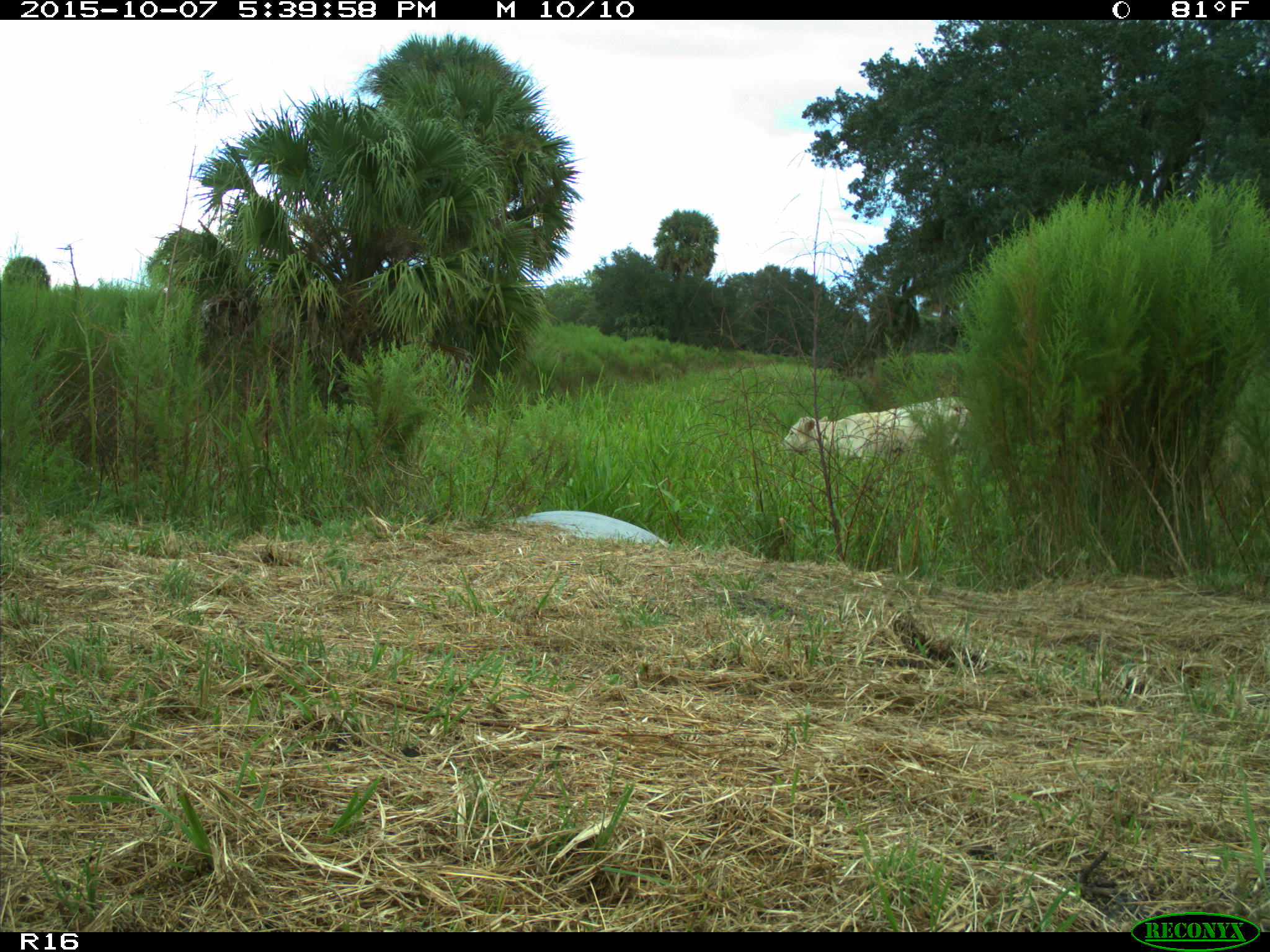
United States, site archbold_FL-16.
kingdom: Animalia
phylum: Chordata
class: Mammalia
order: Artiodactyla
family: Bovidae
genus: Bos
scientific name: Bos taurus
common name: domestic cow